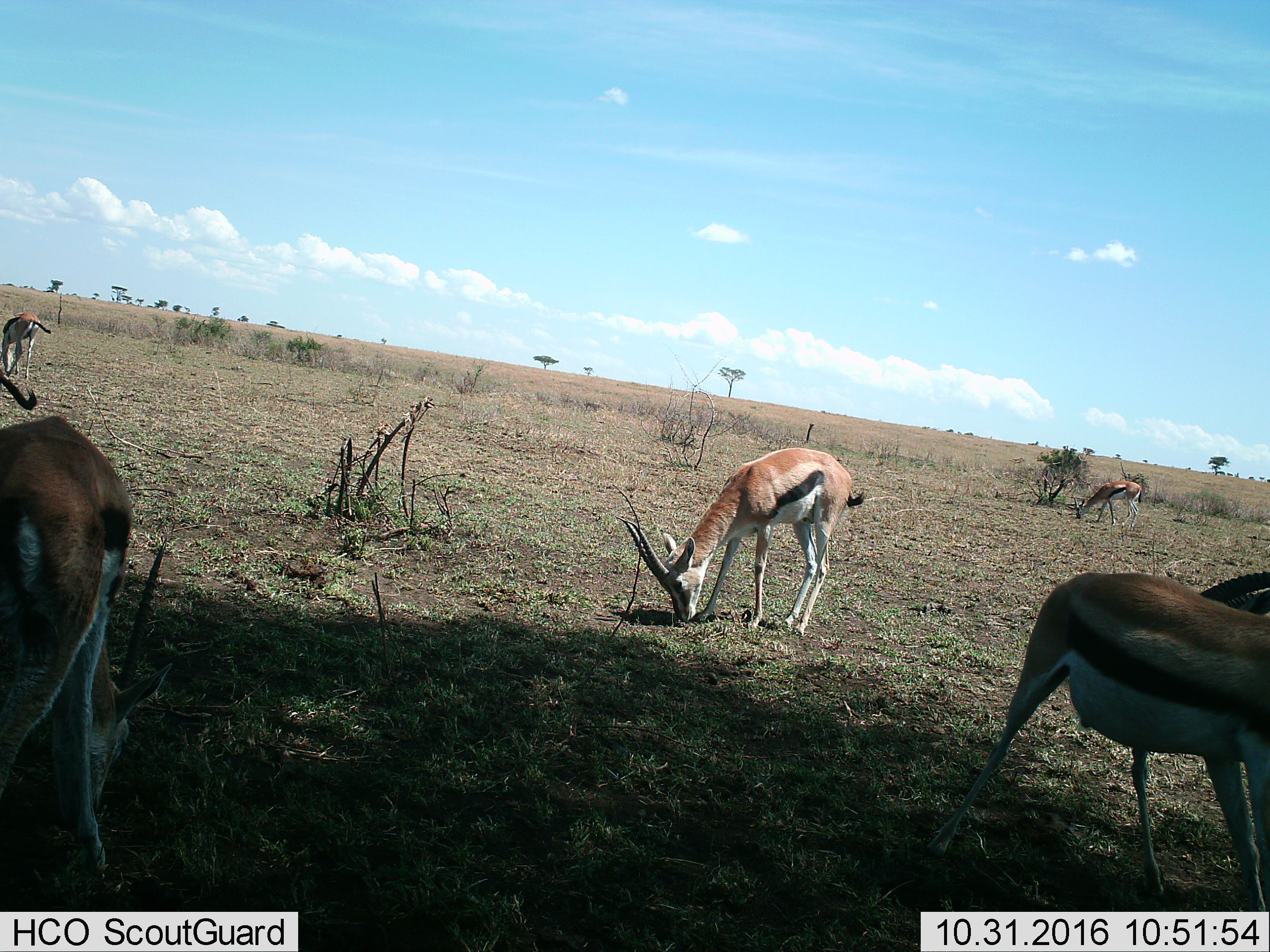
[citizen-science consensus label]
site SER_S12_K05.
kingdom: Animalia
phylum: Chordata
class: Mammalia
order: Artiodactyla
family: Bovidae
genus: Eudorcas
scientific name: Eudorcas thomsonii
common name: thomson's gazelle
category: gazellethomsons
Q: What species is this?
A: Gazellethomsons (thomson's gazelle) (Eudorcas thomsonii).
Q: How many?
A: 5.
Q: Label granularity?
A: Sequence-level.